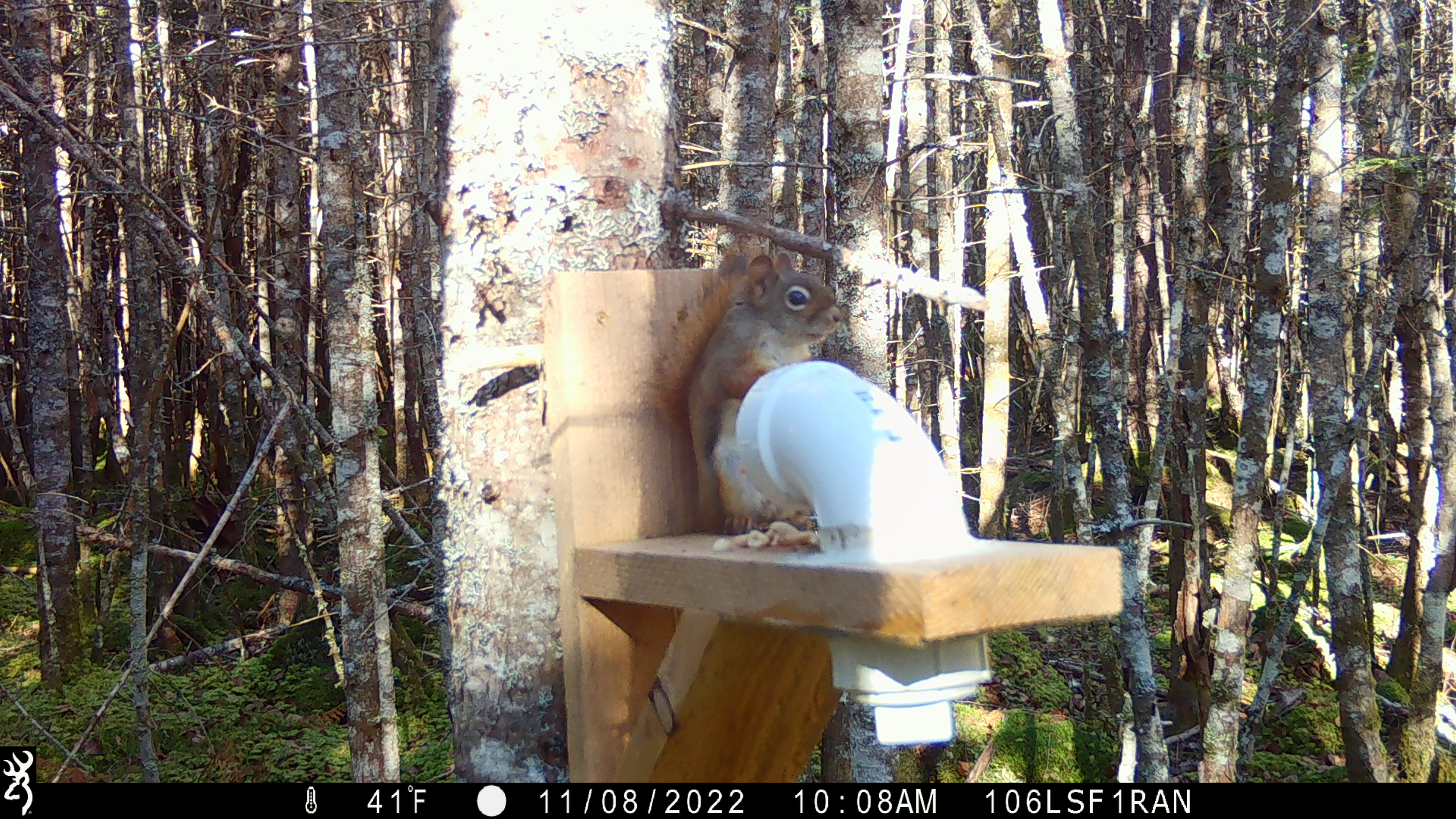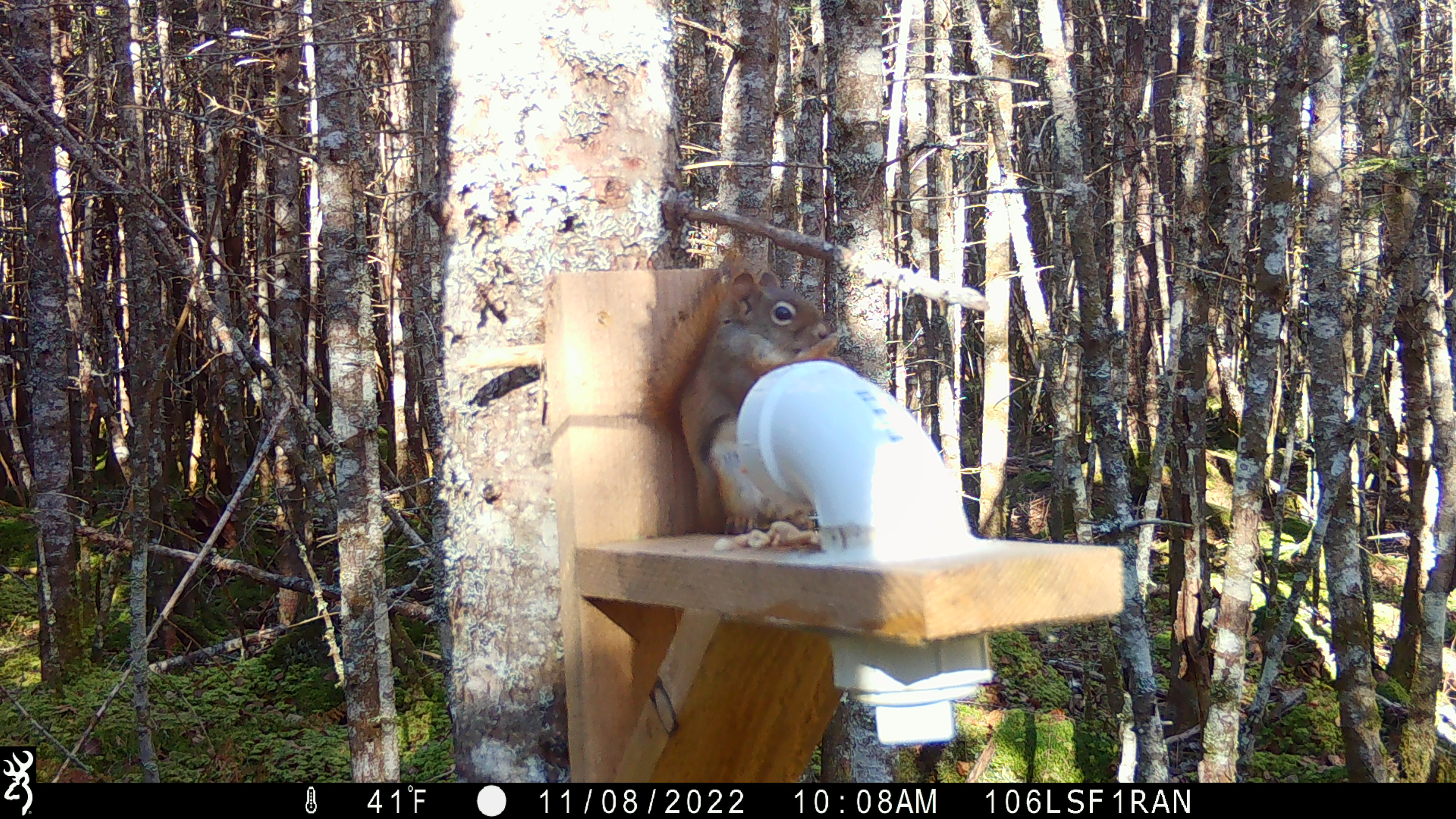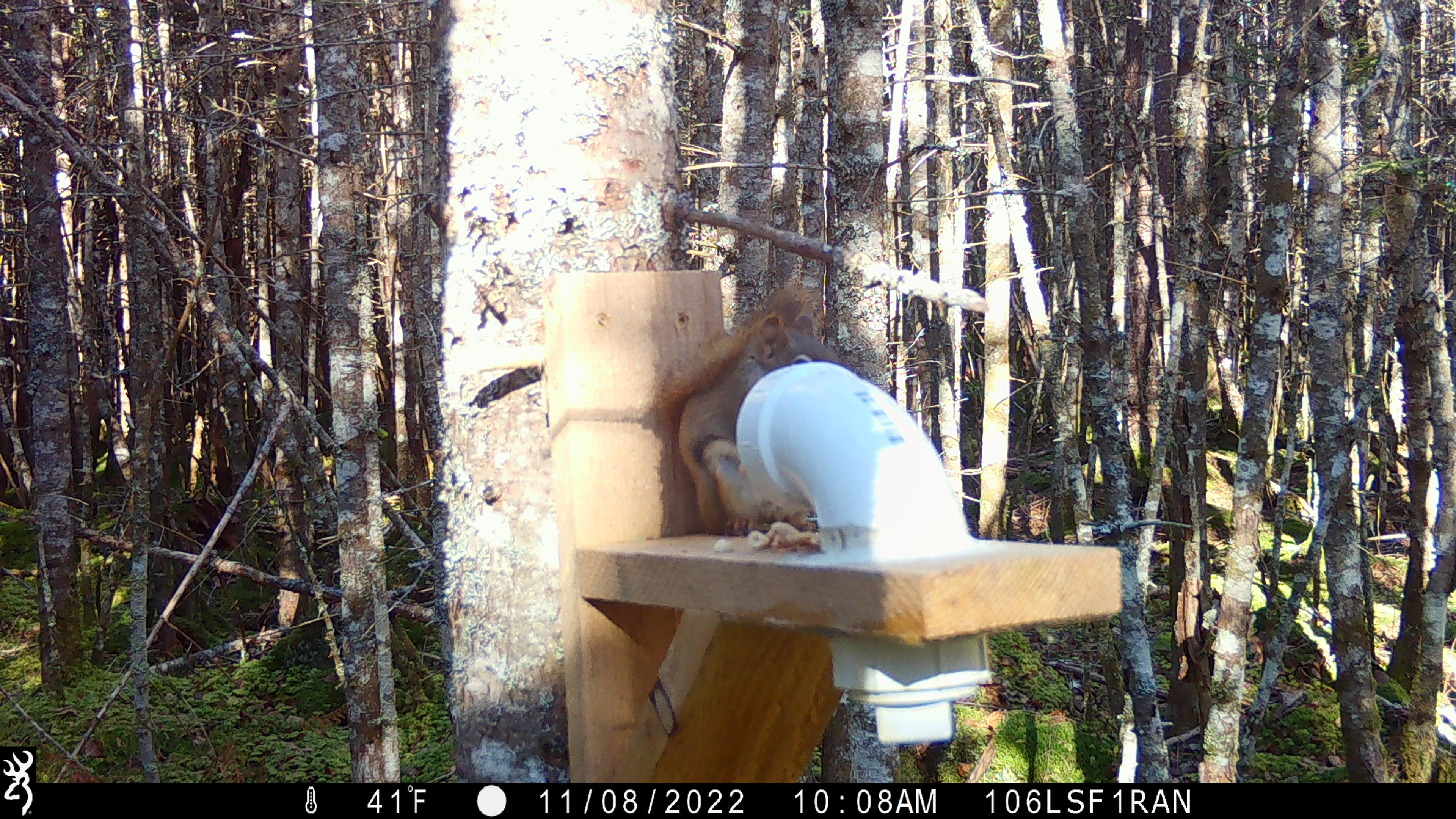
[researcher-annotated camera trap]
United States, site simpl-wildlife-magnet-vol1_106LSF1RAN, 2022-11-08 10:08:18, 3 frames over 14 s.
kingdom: Animalia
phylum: Chordata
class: Mammalia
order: Rodentia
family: Sciuridae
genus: Tamiasciurus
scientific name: Tamiasciurus hudsonicus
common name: red squirrel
Red squirrel (Tamiasciurus hudsonicus).